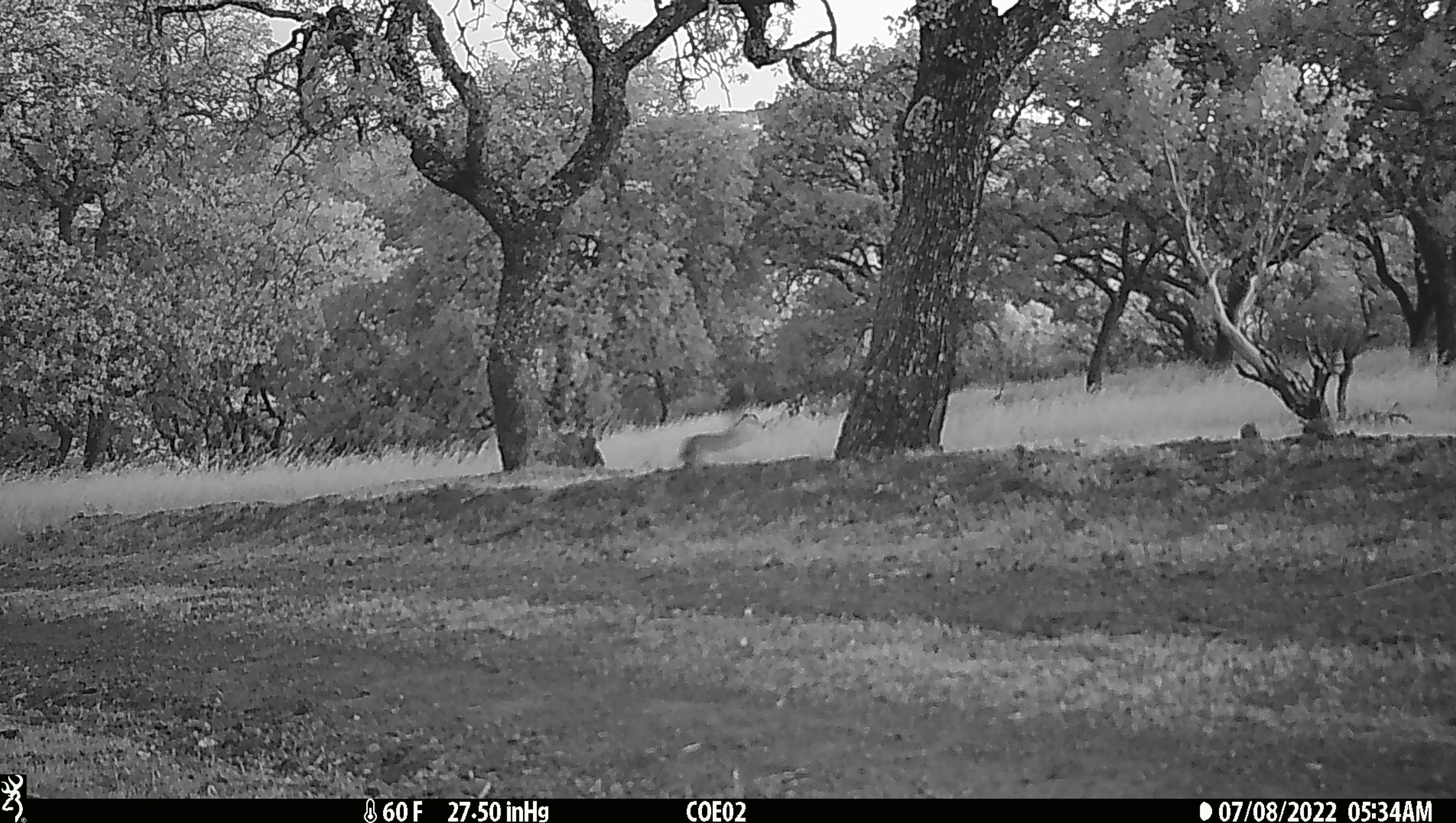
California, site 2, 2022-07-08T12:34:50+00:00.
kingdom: Animalia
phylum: Chordata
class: Mammalia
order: Lagomorpha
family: Leporidae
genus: Lepus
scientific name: Lepus californicus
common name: black-tailed jackrabbit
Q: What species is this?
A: Black-tailed jackrabbit (Lepus californicus).